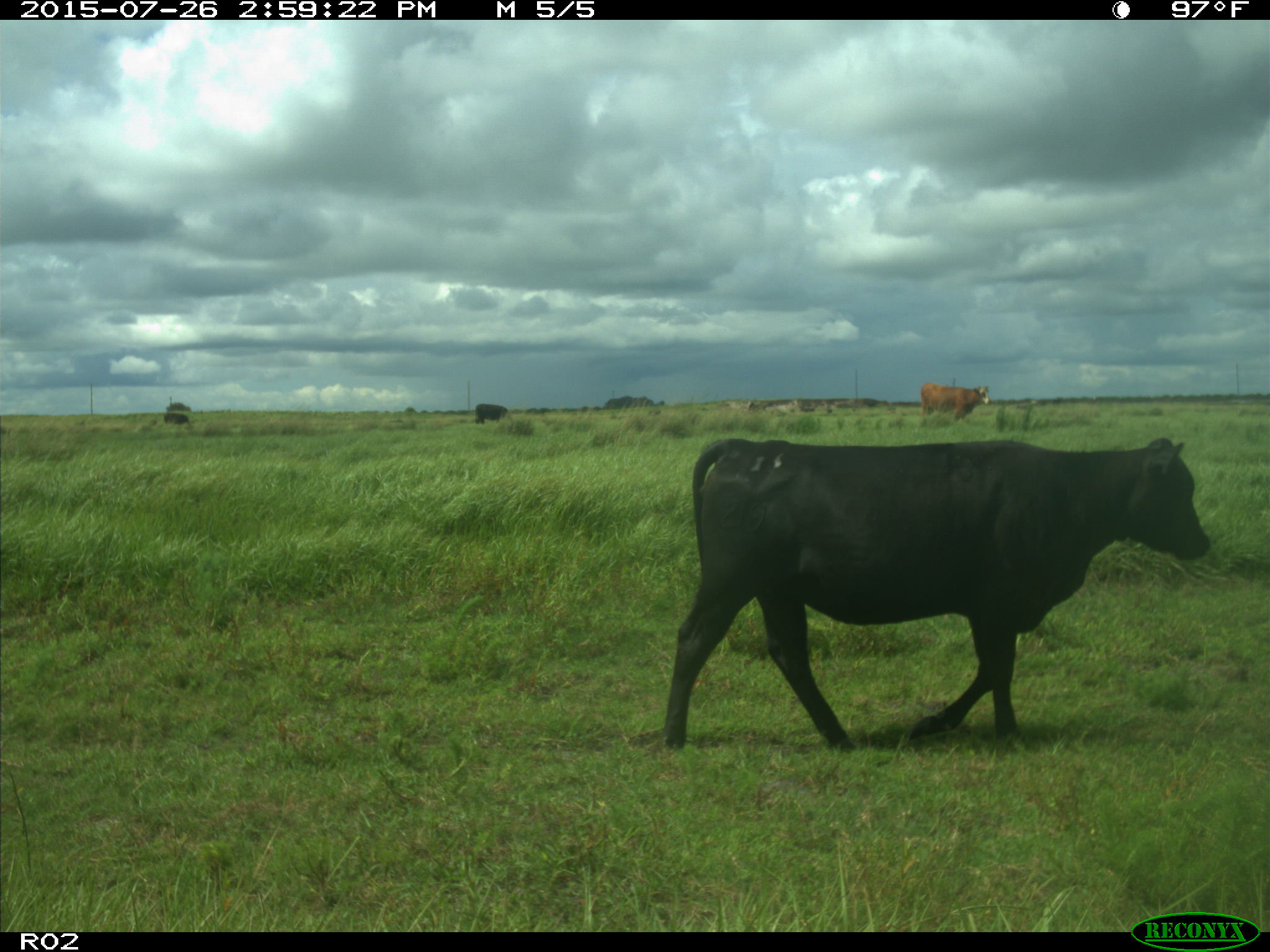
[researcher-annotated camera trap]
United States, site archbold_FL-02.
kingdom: Animalia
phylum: Chordata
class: Mammalia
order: Artiodactyla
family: Bovidae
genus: Bos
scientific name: Bos taurus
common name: domestic cow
Bos taurus (domestic cow).